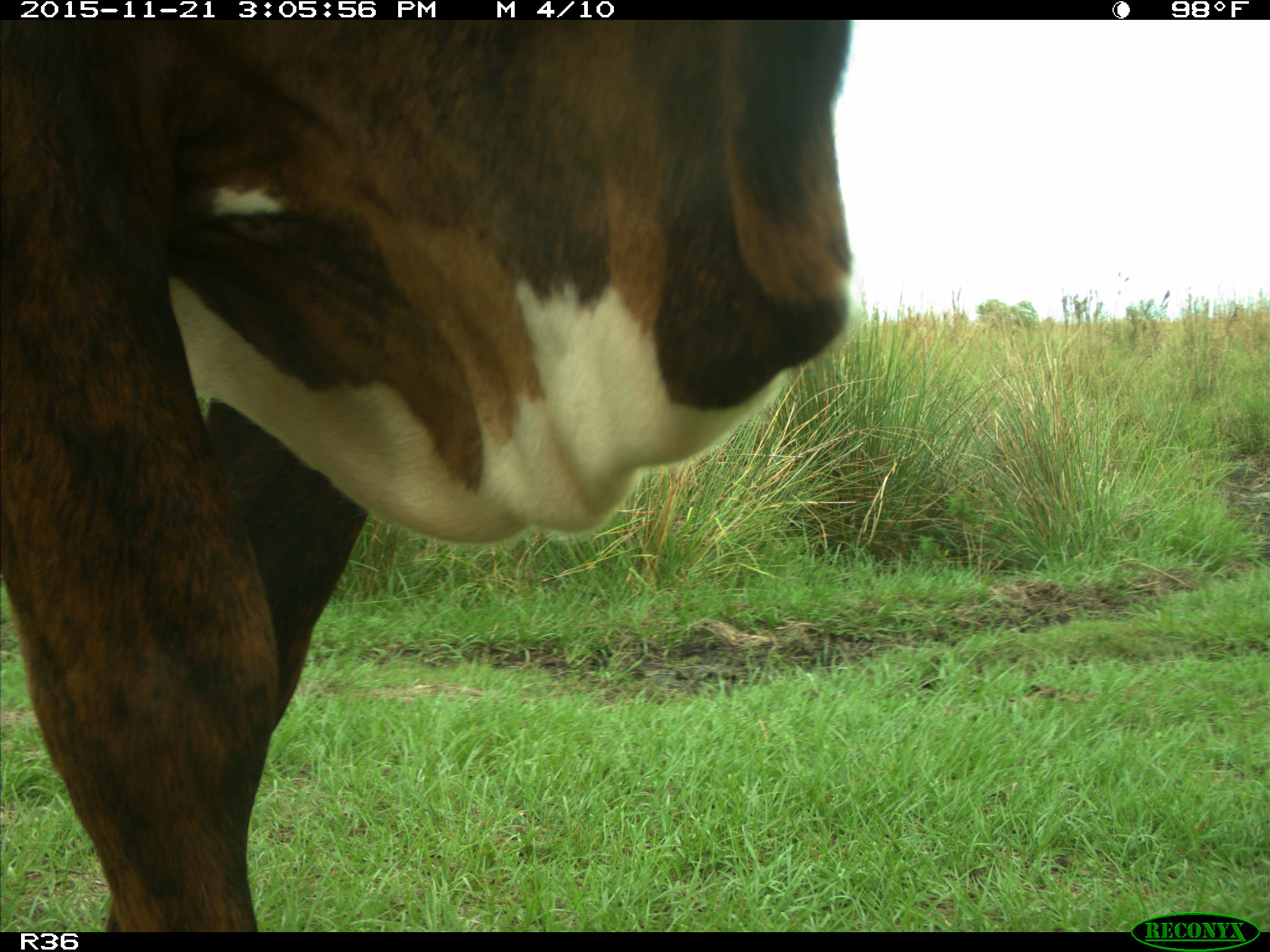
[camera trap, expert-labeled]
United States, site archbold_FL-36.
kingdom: Animalia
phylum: Chordata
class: Mammalia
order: Artiodactyla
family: Bovidae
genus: Bos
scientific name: Bos taurus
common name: domestic cow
Bos taurus (domestic cow).